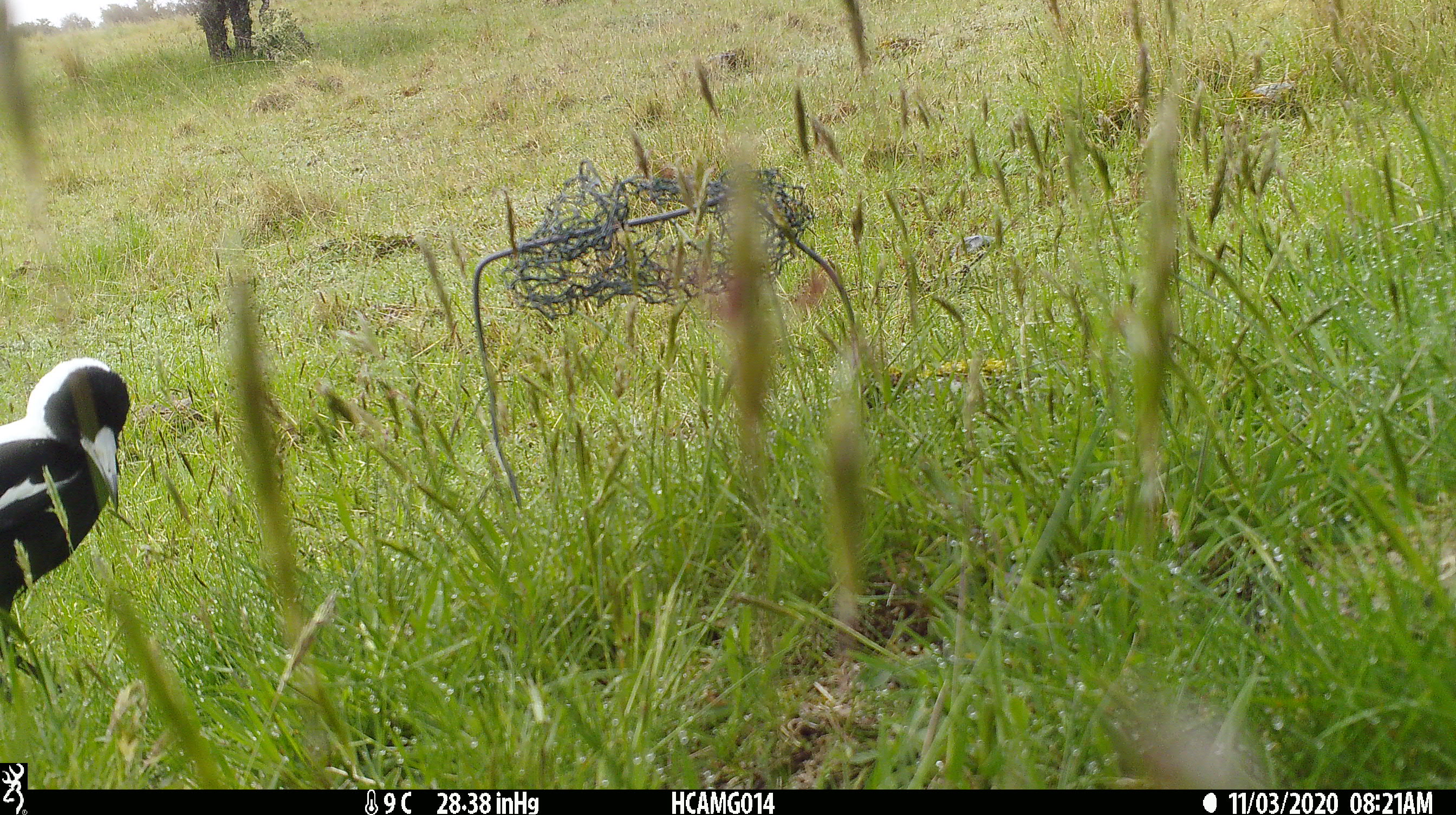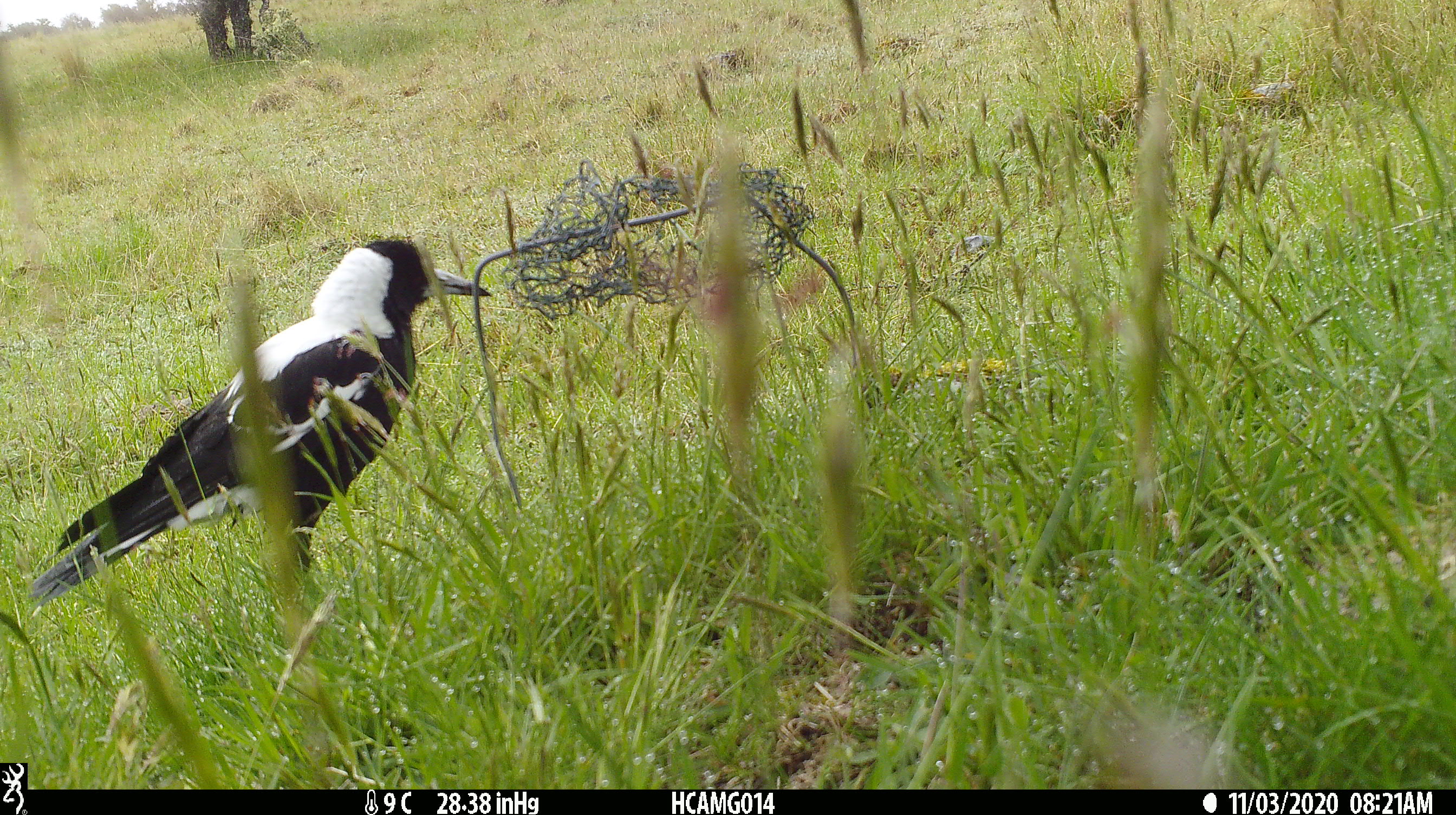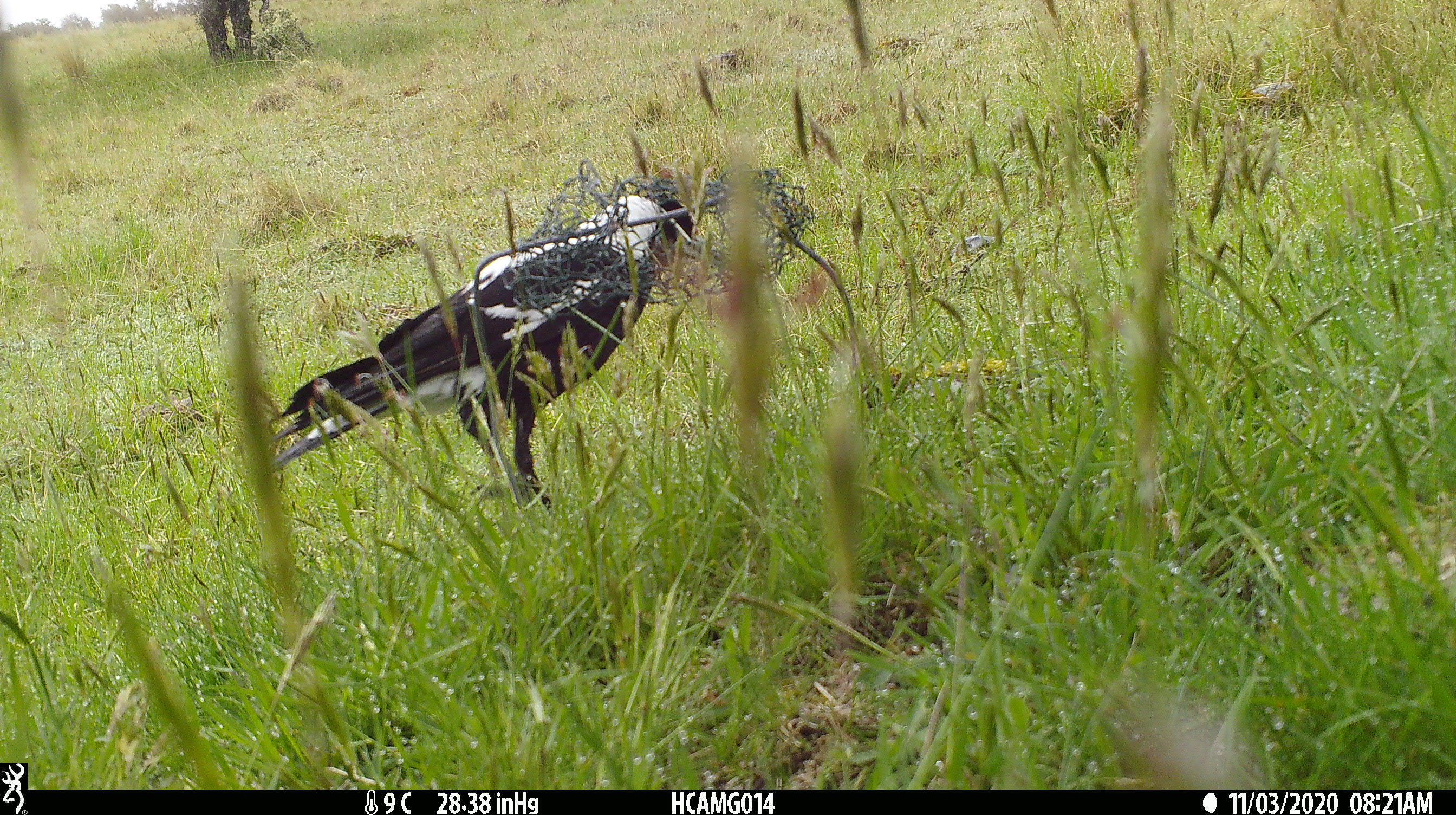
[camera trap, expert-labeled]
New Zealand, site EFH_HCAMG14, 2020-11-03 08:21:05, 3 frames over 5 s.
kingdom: Animalia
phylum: Chordata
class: Aves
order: Passeriformes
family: Artamidae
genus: Gymnorhina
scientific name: Gymnorhina tibicen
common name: australian magpie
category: magpie